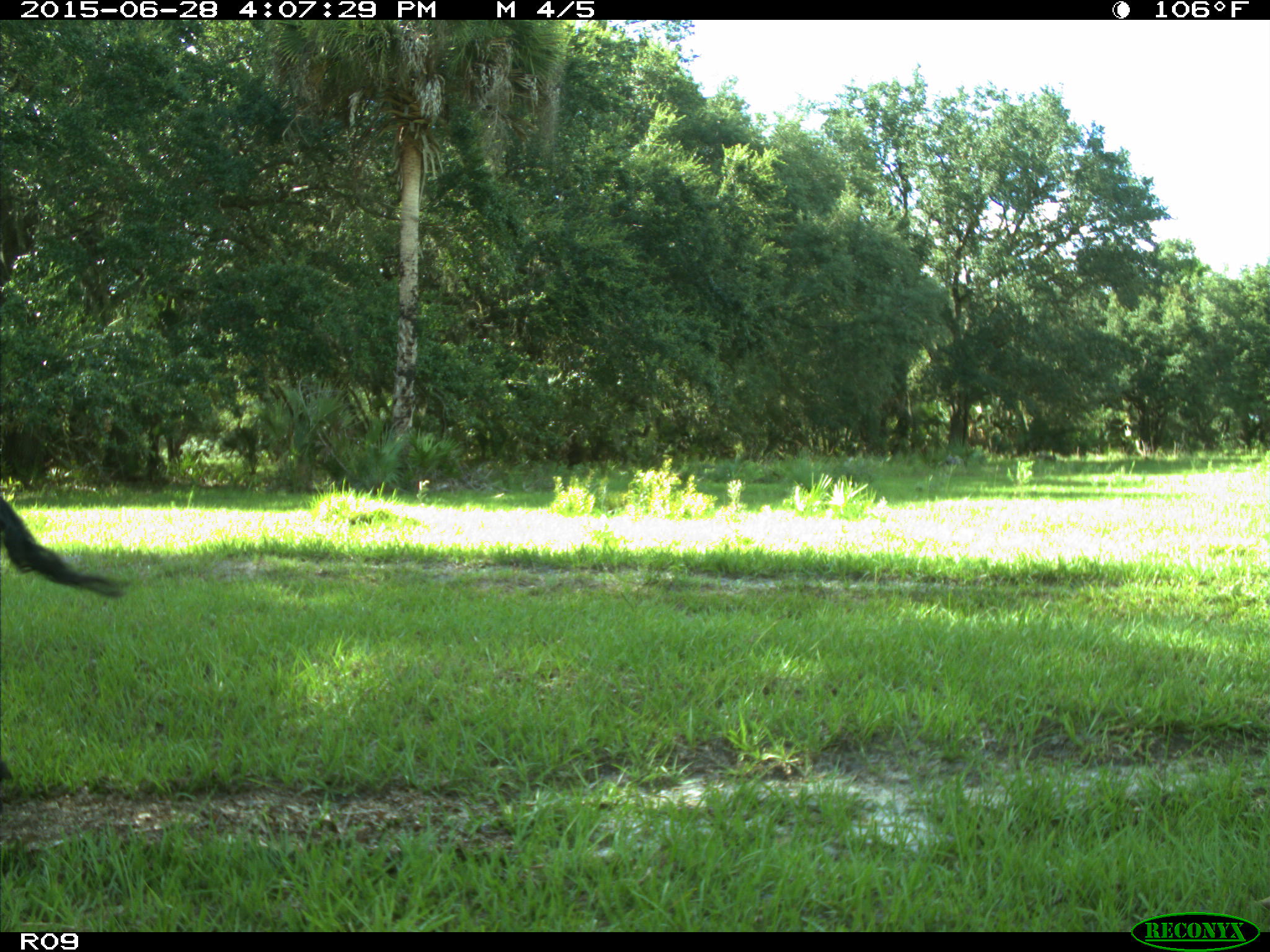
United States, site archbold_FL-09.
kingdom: Animalia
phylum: Chordata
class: Mammalia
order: Artiodactyla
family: Bovidae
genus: Bos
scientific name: Bos taurus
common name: domestic cow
Bos taurus (domestic cow).